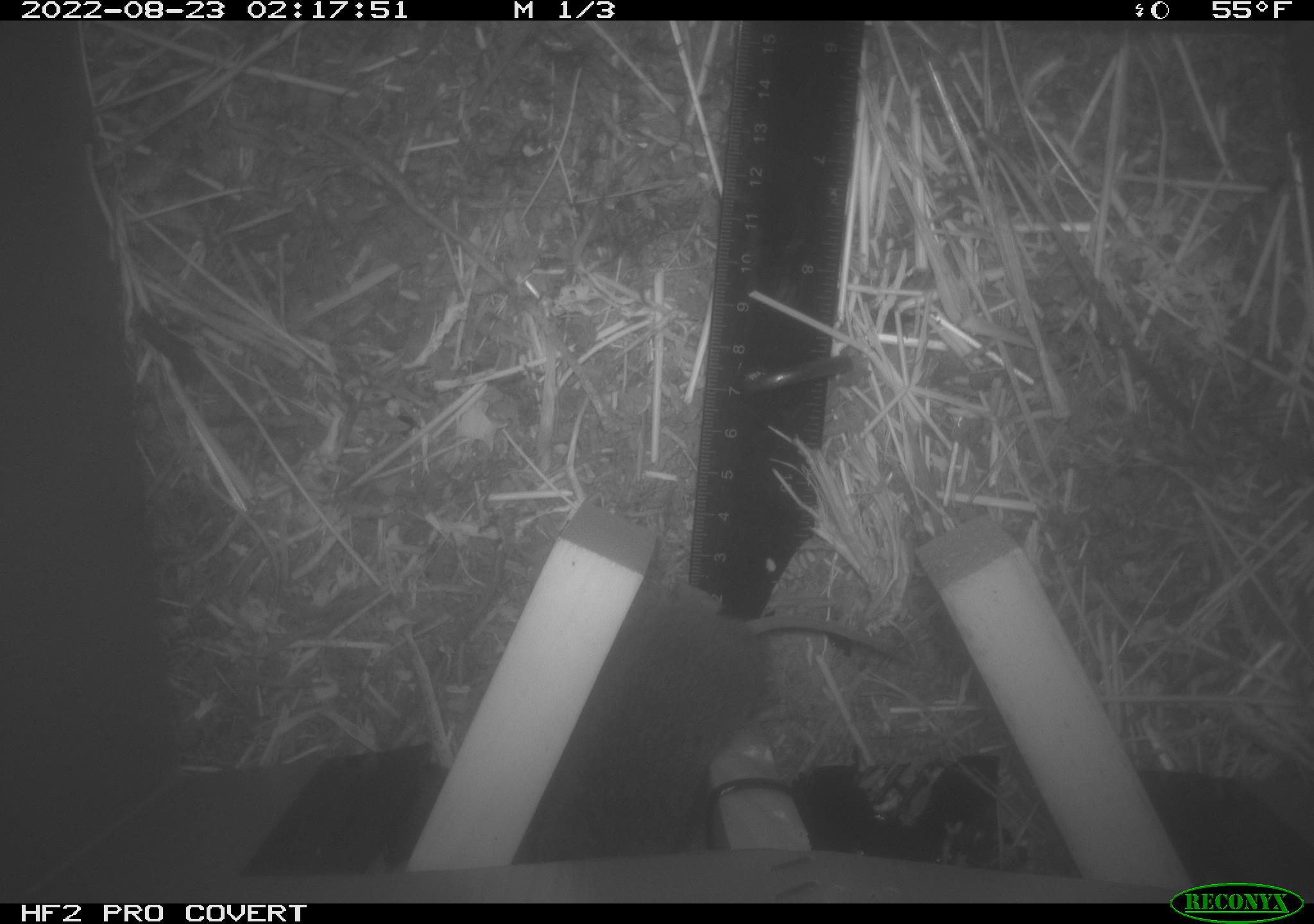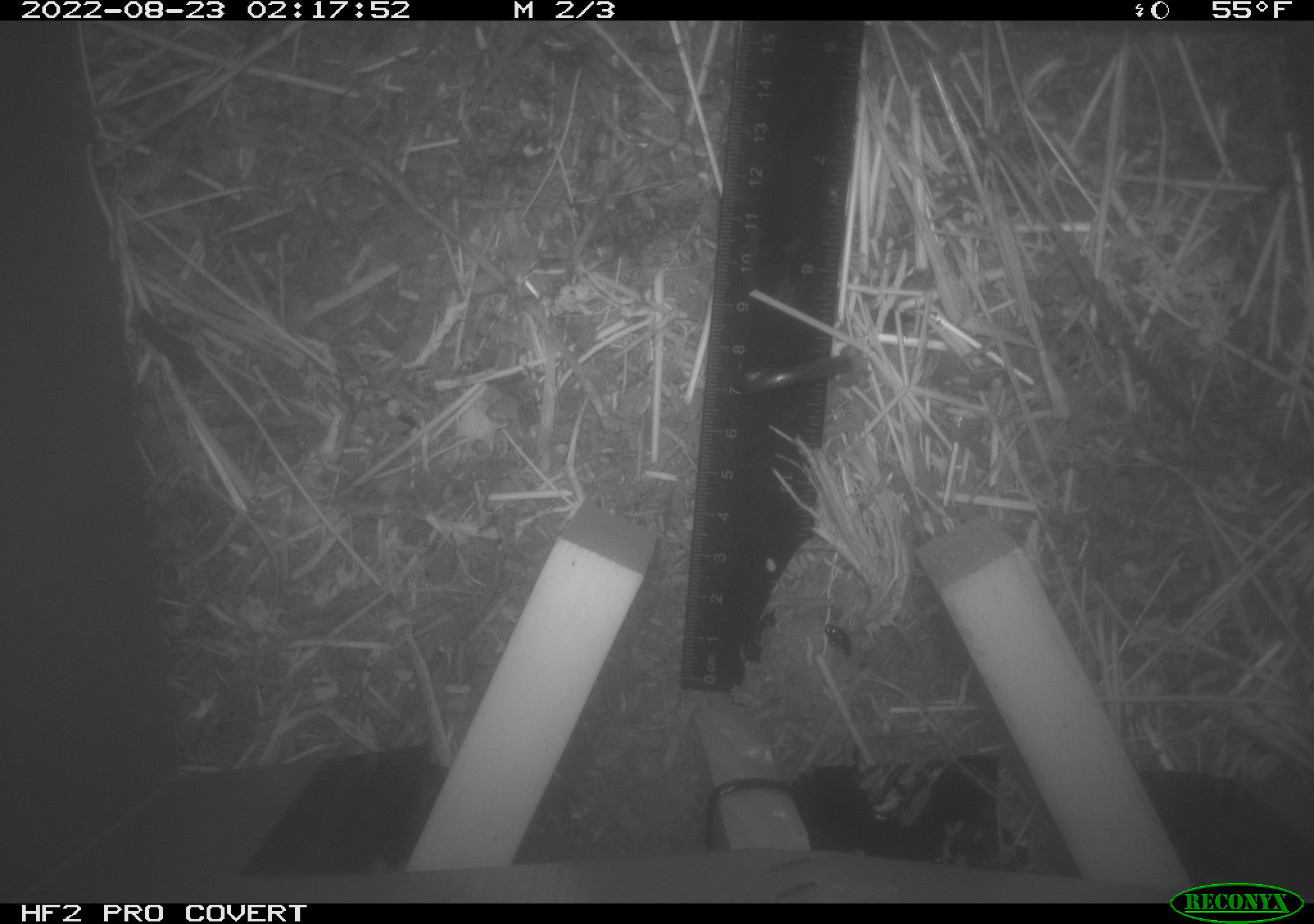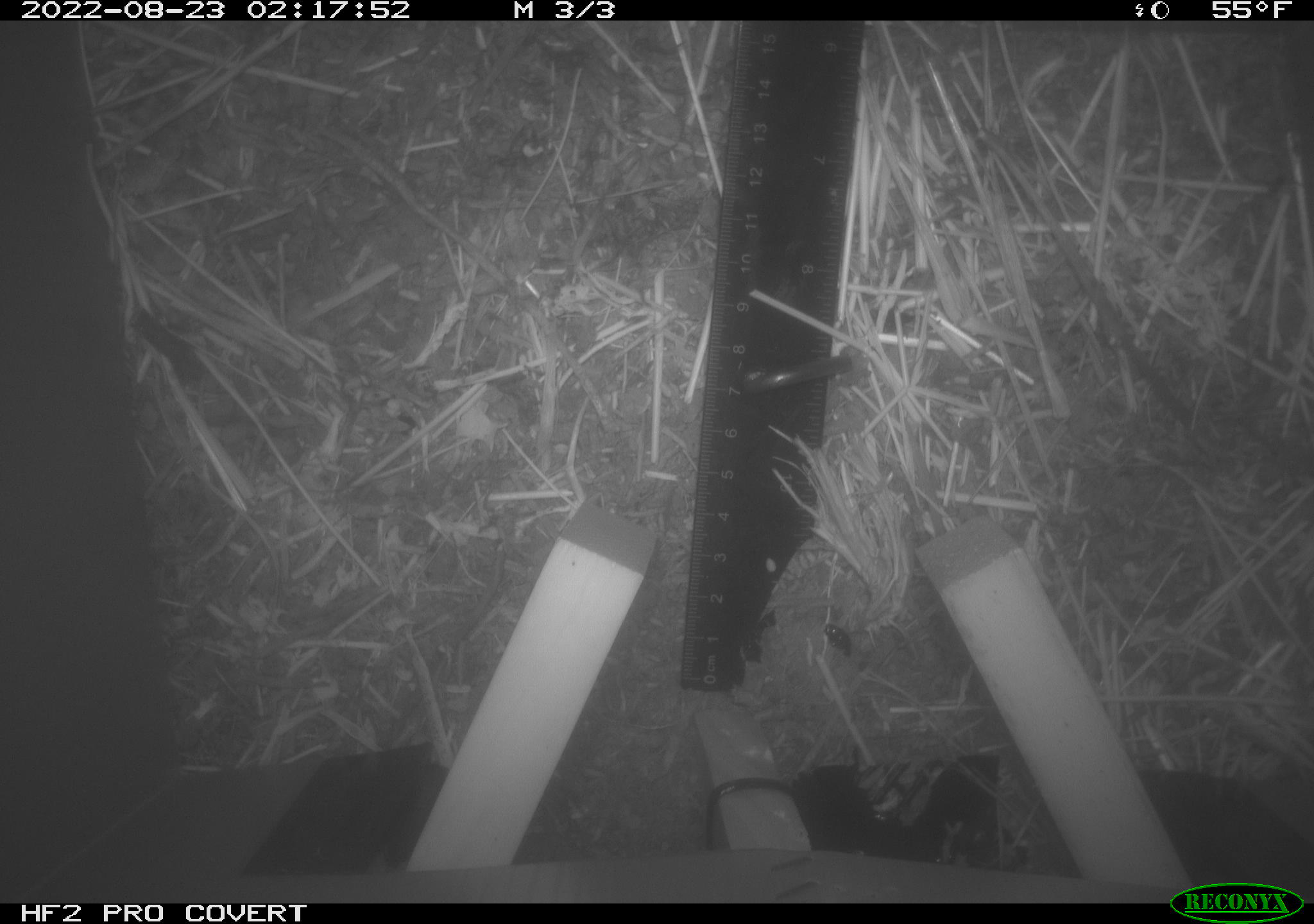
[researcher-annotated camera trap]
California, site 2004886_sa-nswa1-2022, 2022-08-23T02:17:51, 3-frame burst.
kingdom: Animalia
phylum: Chordata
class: Mammalia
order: Rodentia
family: Cricetidae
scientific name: Cricetidae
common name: hamsters, voles, lemmings, and allies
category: cricetidae family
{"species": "cricetidae family (hamsters, voles, lemmings, and allies) (Cricetidae)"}